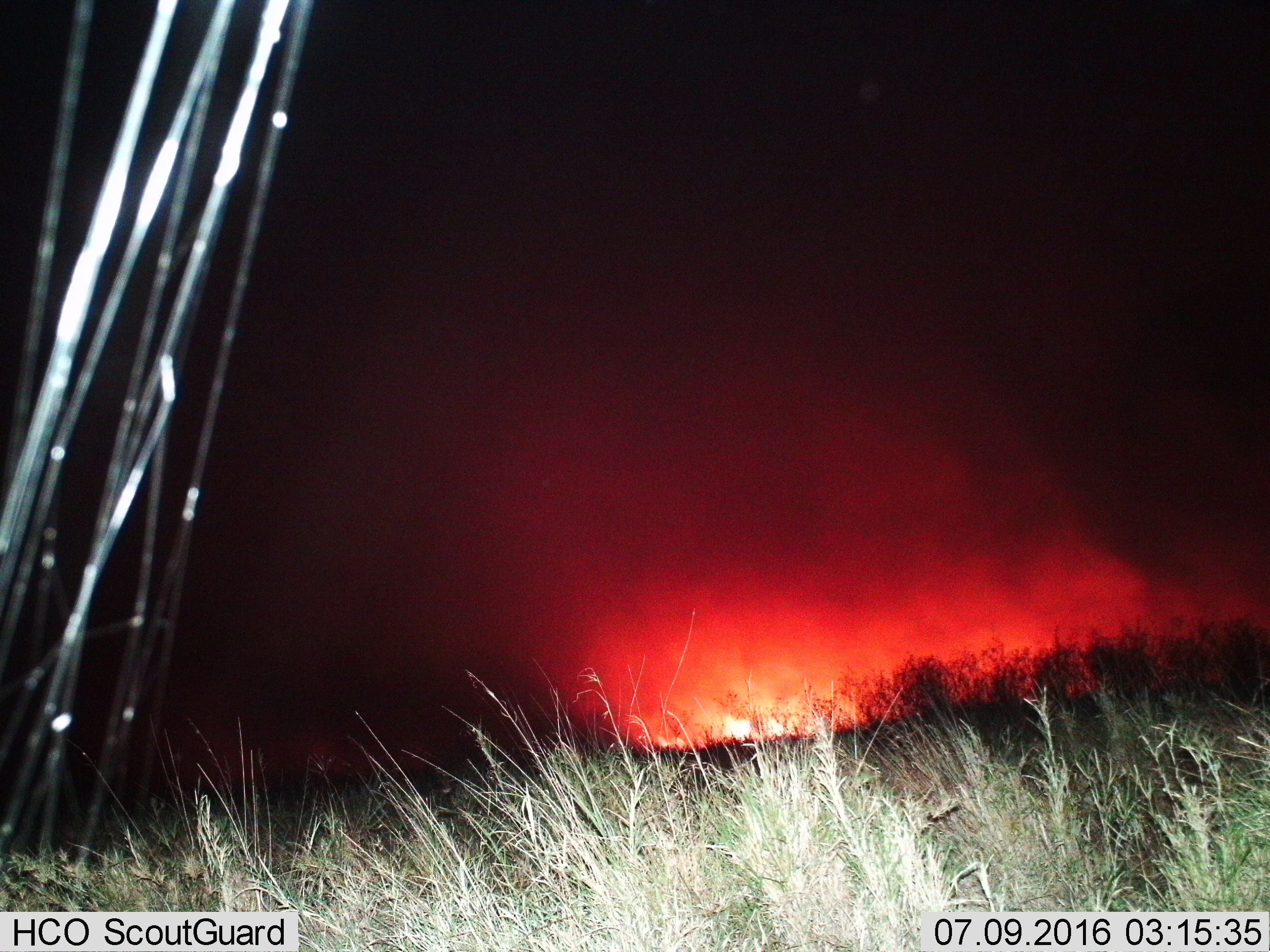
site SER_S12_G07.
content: unidentified animal